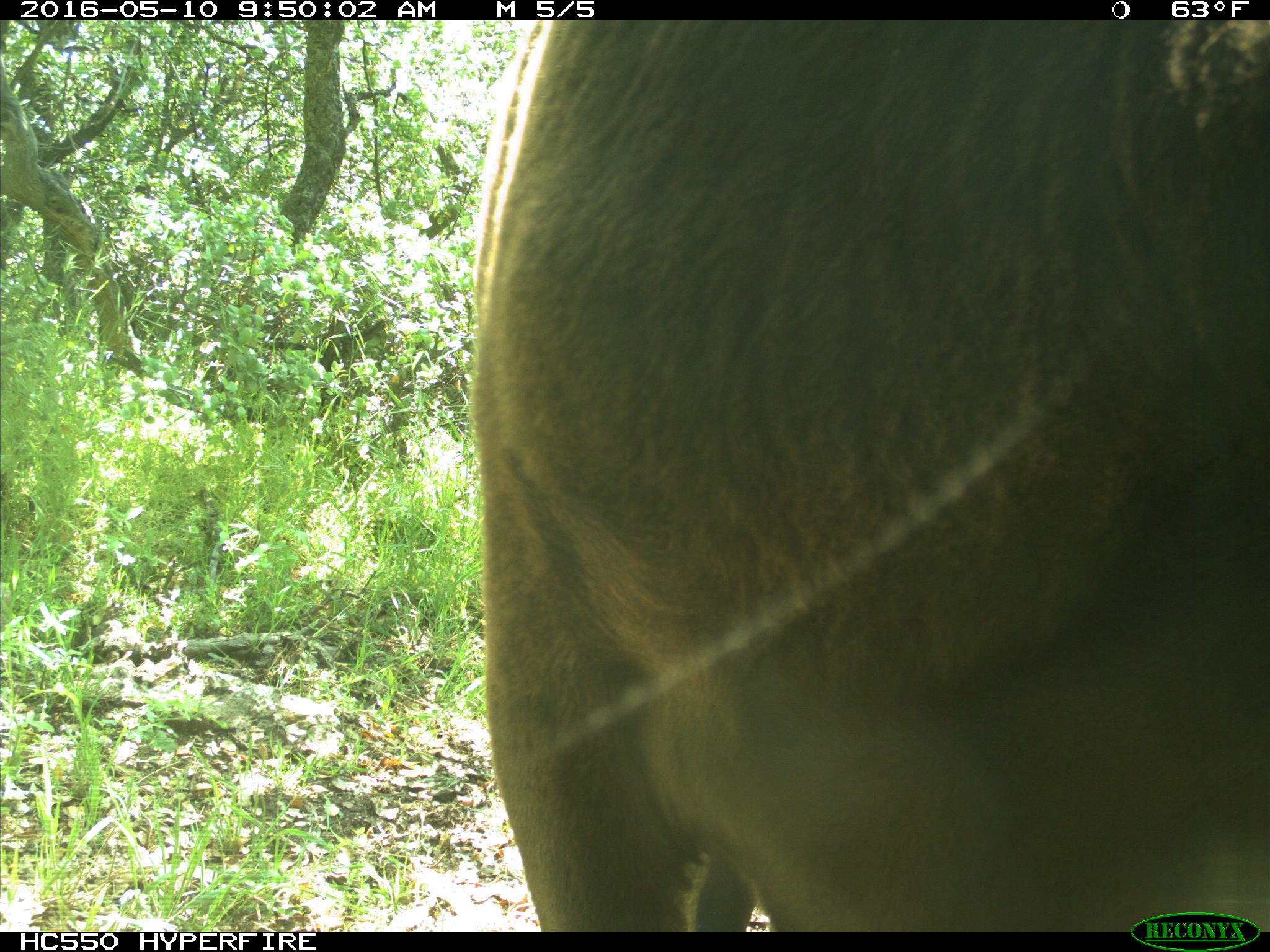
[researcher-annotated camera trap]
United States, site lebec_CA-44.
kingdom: Animalia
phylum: Chordata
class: Mammalia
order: Artiodactyla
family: Bovidae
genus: Bos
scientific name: Bos taurus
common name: domestic cow